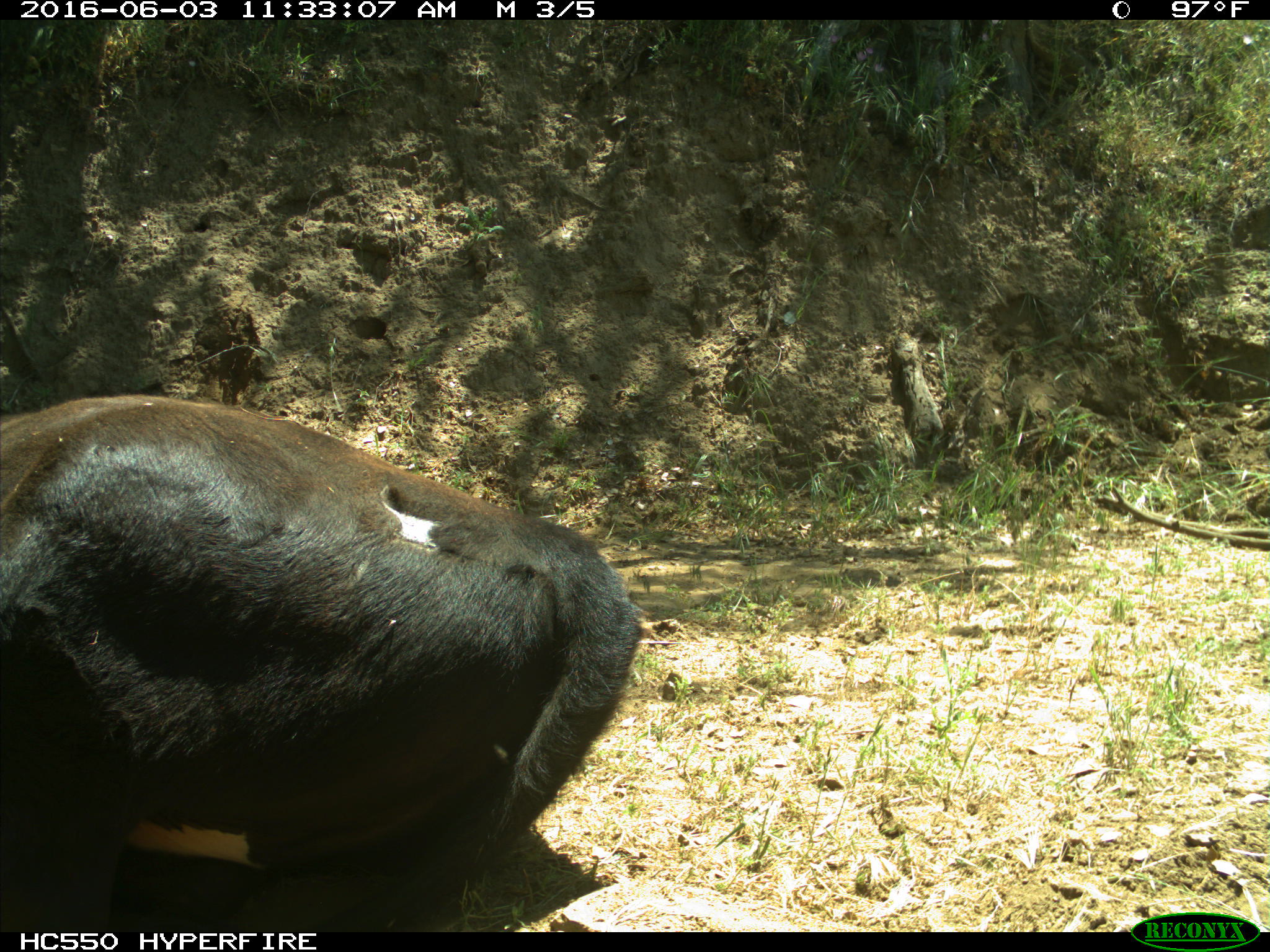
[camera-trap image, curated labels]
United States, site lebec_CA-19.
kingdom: Animalia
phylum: Chordata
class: Mammalia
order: Artiodactyla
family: Bovidae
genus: Bos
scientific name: Bos taurus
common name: domestic cow